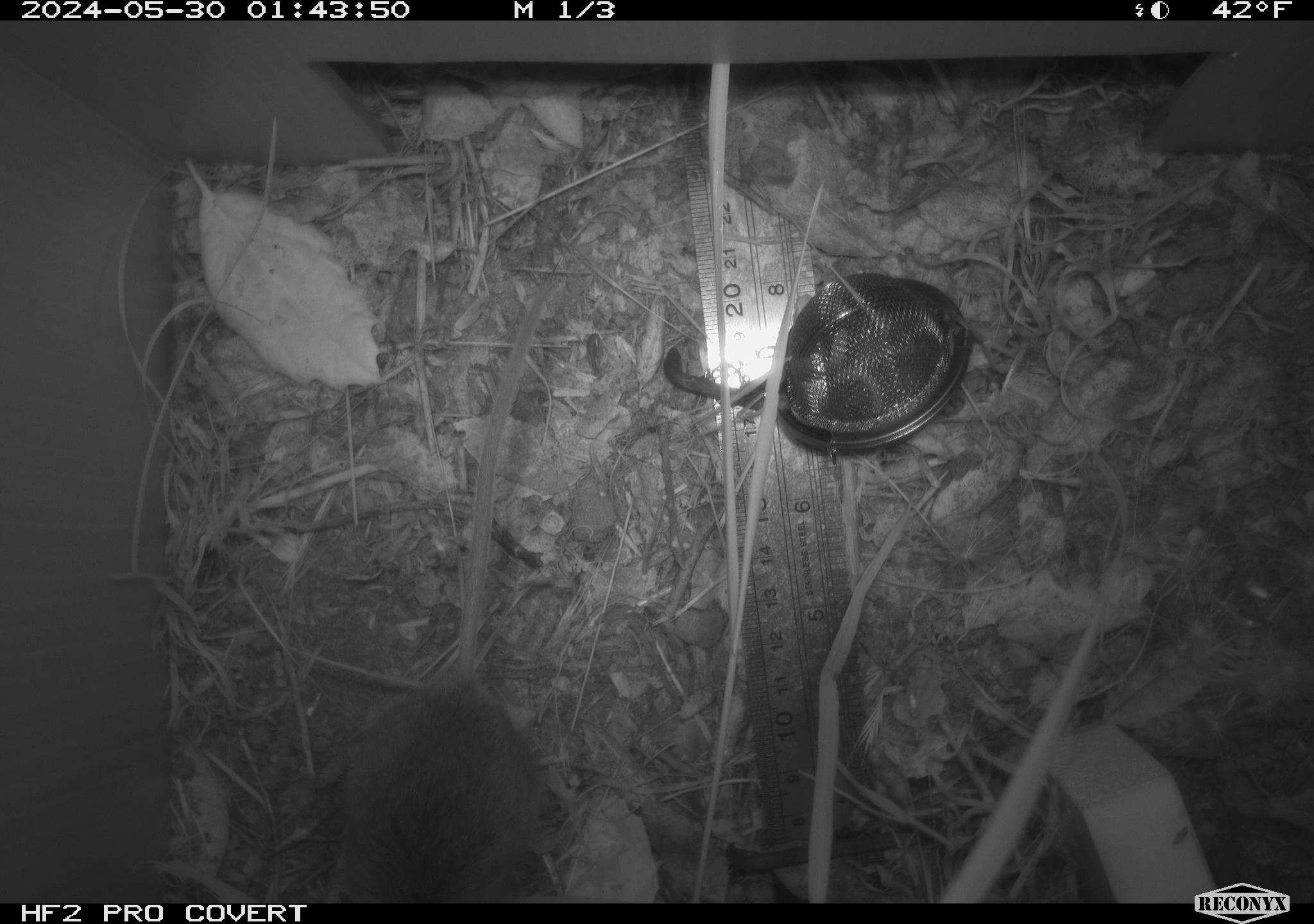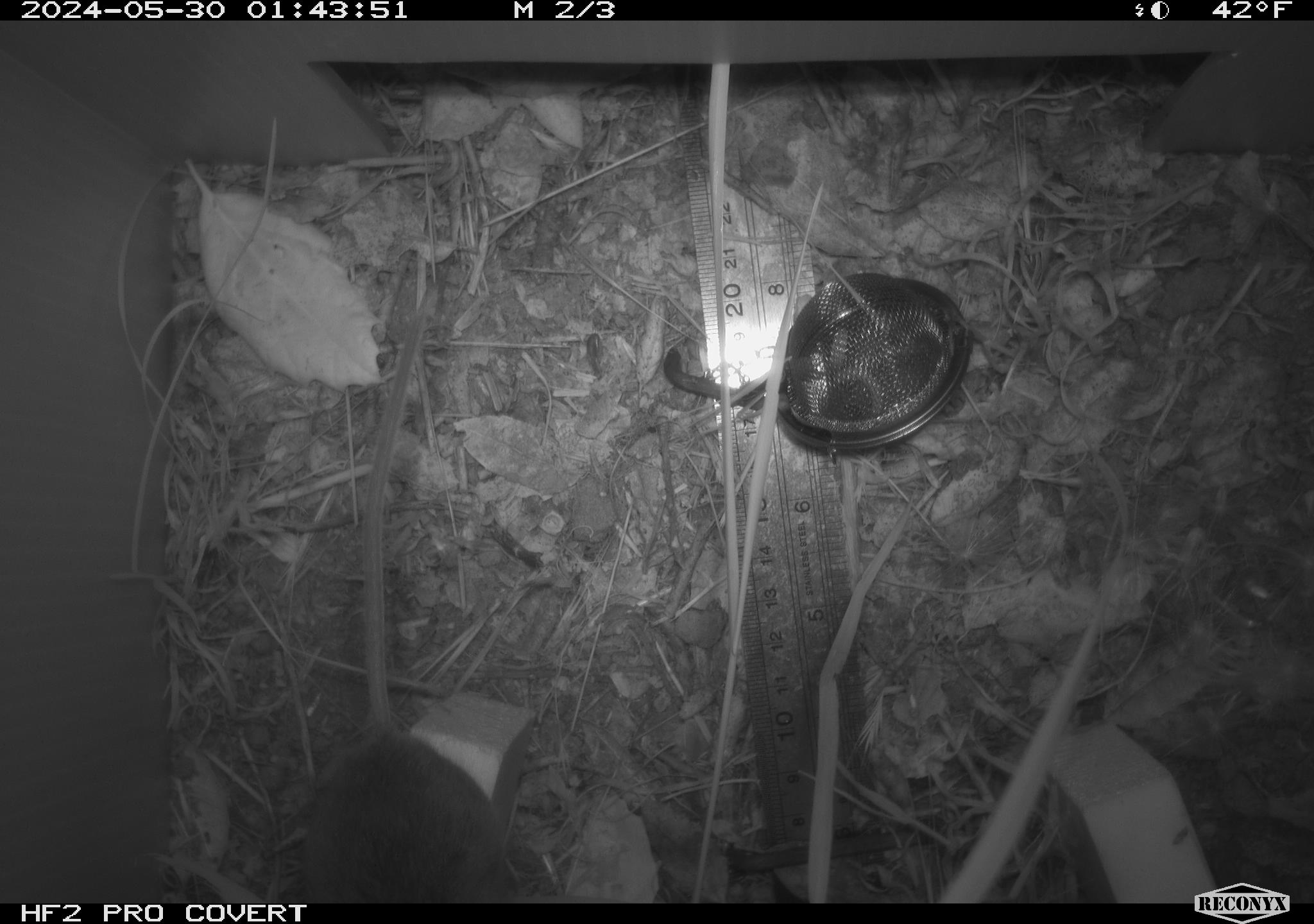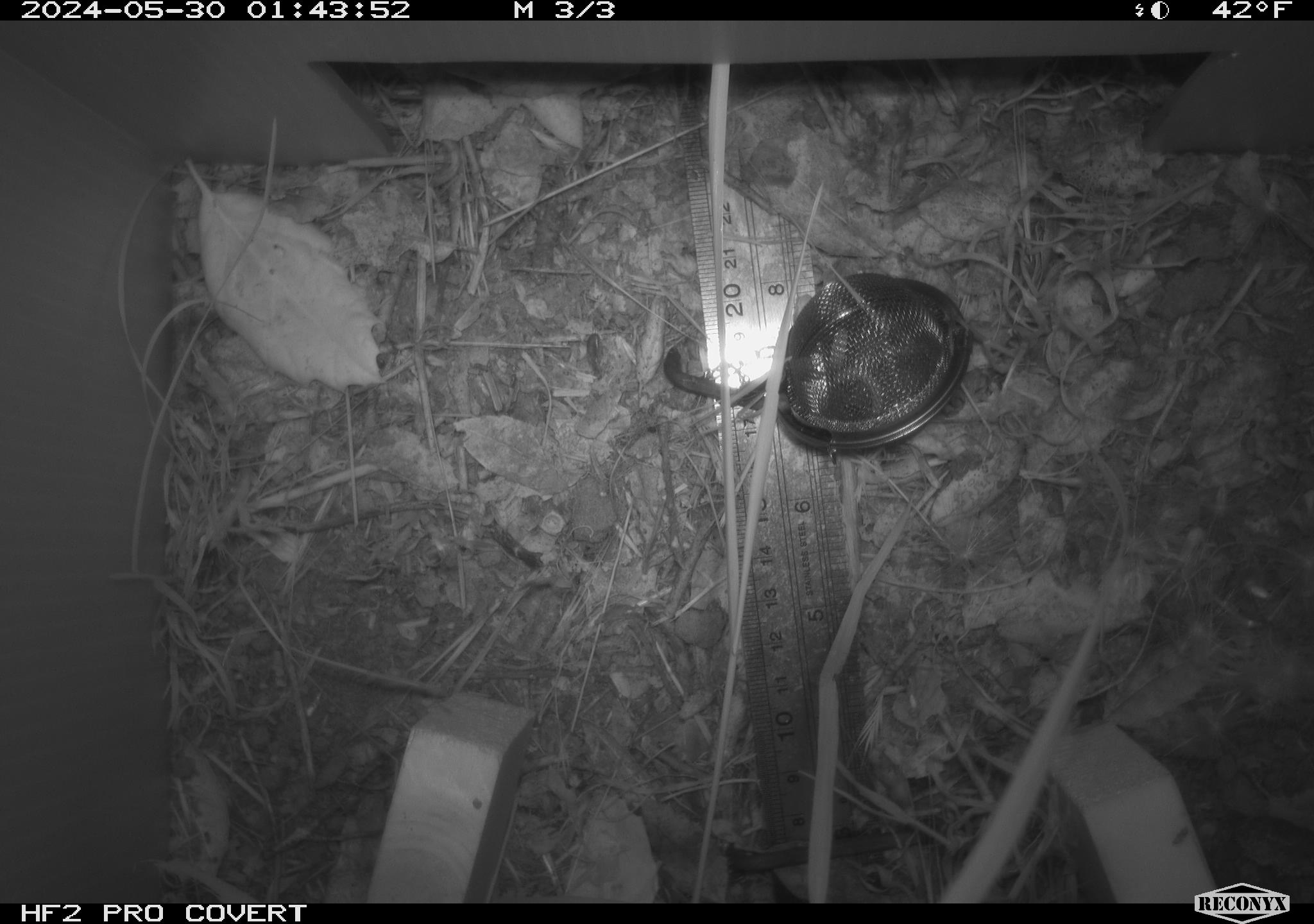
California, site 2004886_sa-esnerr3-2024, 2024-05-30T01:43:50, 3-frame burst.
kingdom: Animalia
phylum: Chordata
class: Mammalia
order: Rodentia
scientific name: Rodentia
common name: rodent